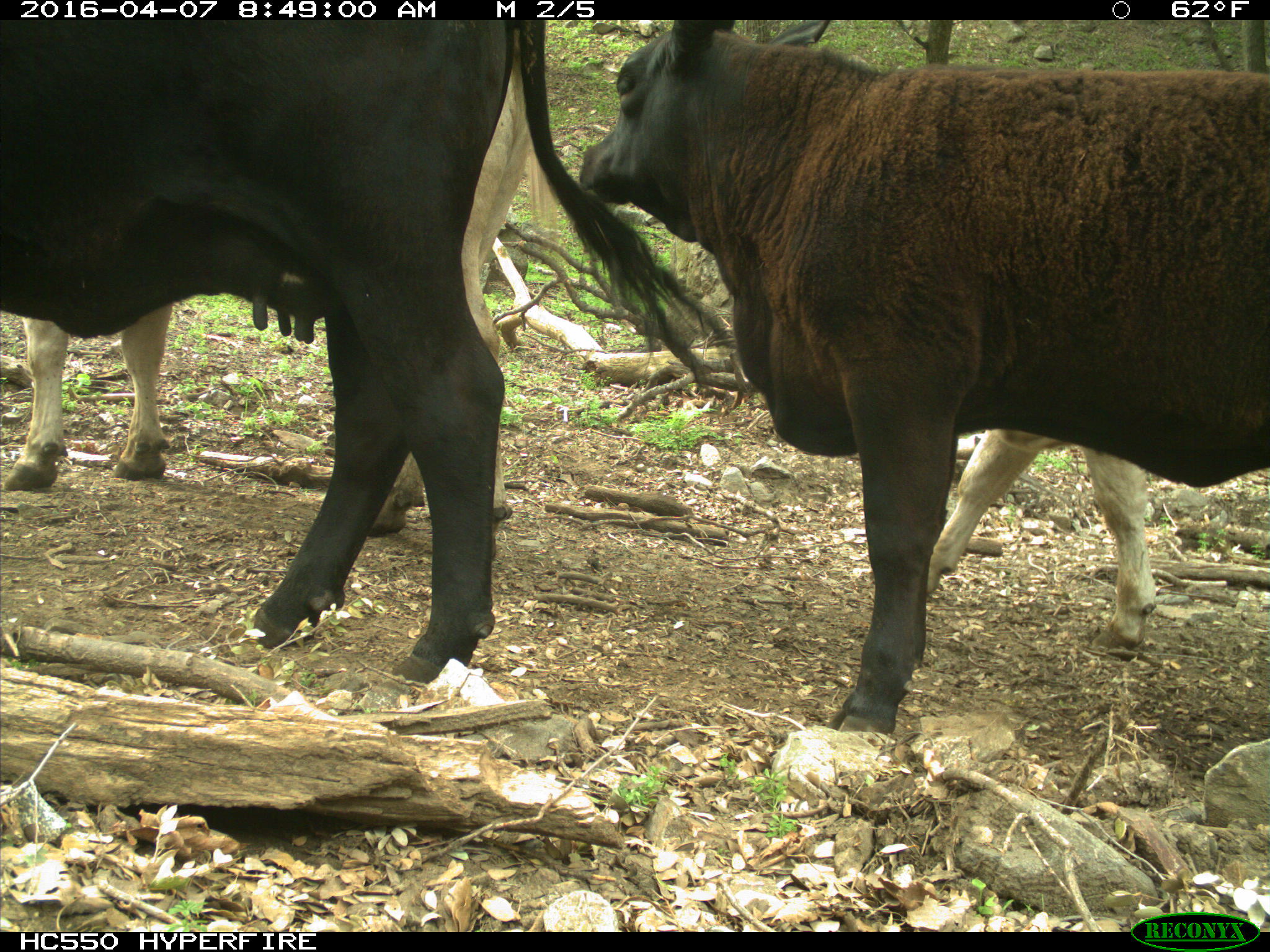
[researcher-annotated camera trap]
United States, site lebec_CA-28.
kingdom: Animalia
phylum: Chordata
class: Mammalia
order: Artiodactyla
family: Bovidae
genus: Bos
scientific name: Bos taurus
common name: domestic cow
Bos taurus (domestic cow).